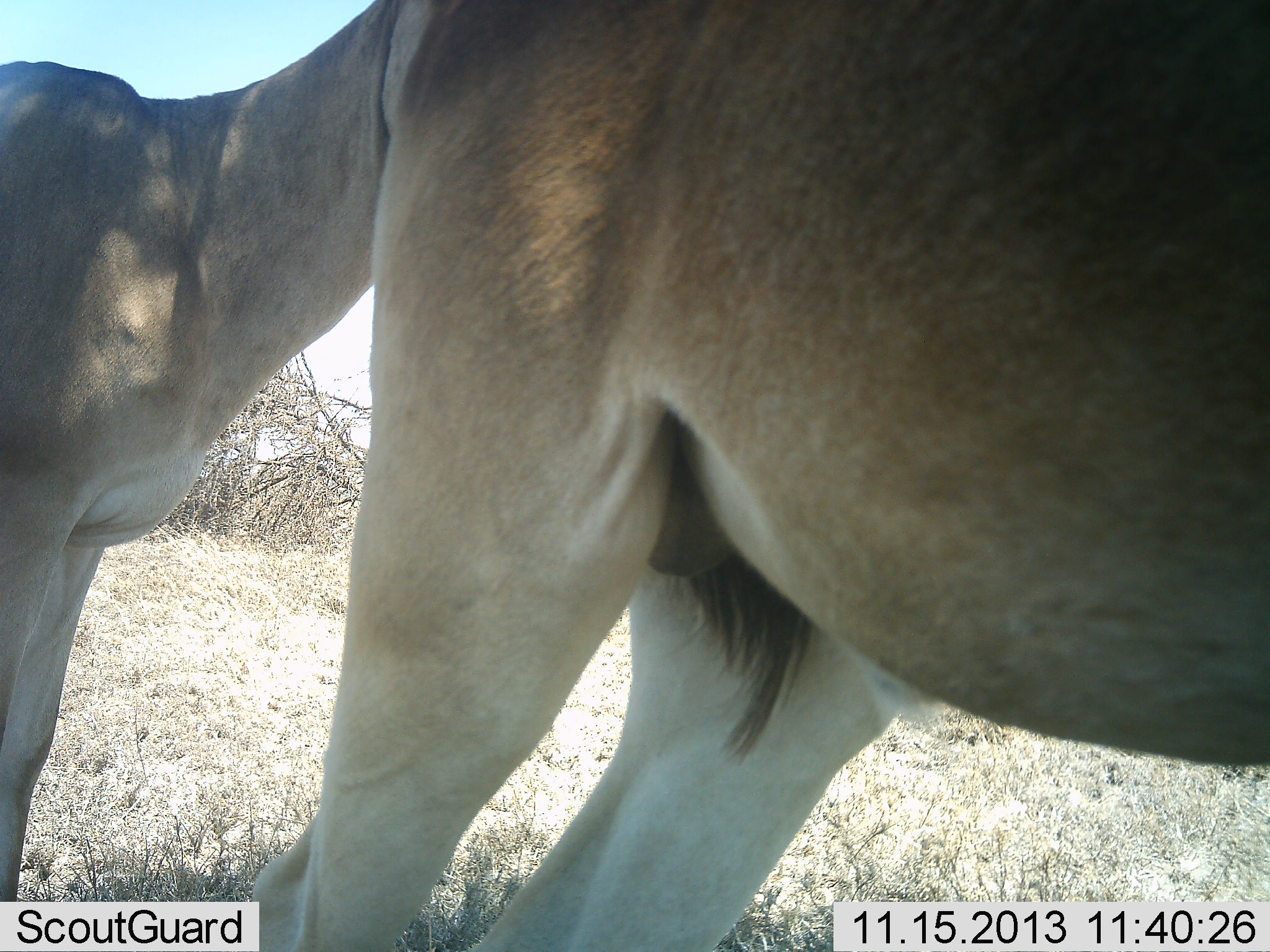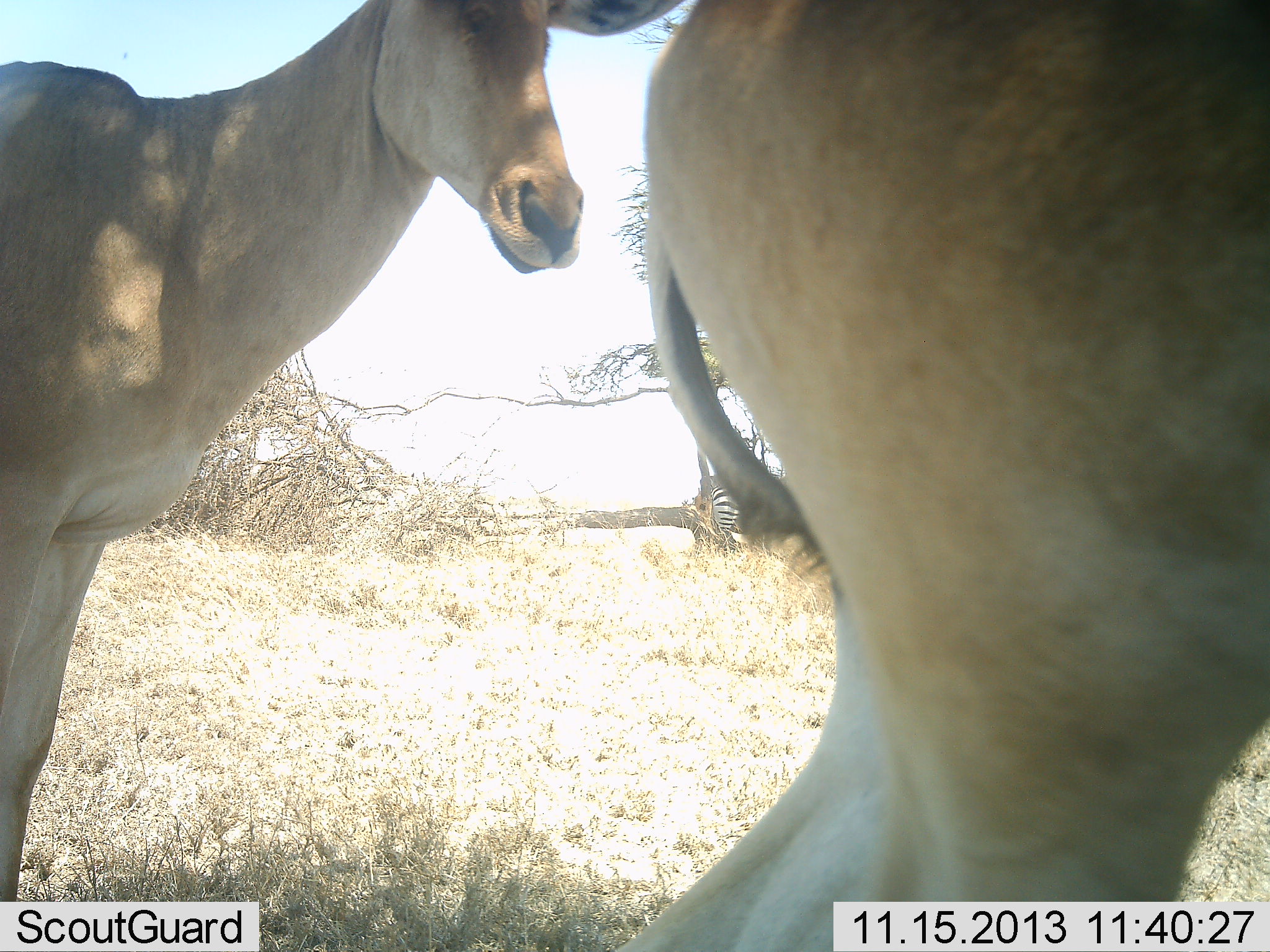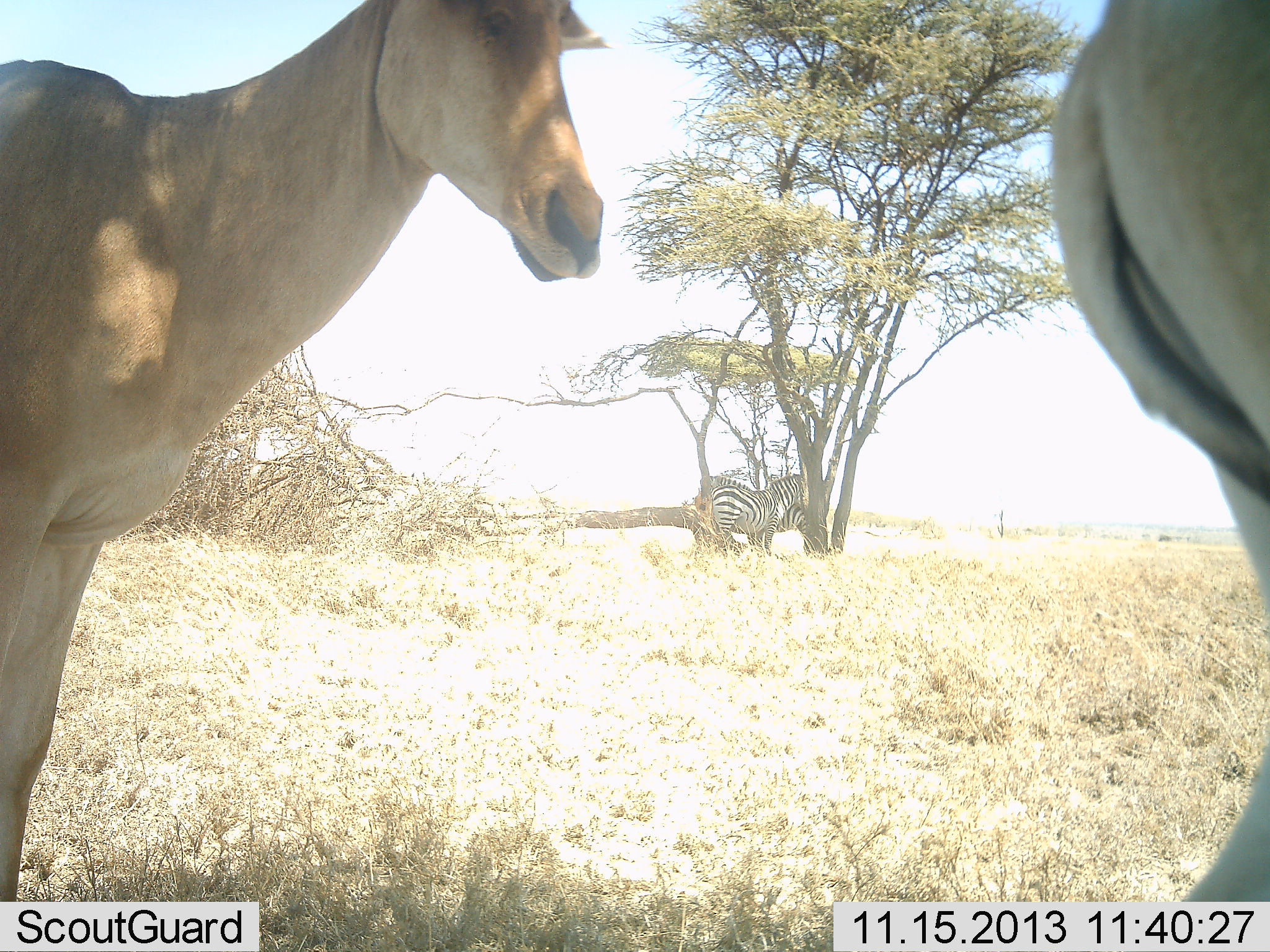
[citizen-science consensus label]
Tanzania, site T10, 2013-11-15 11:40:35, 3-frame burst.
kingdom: Animalia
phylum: Chordata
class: Mammalia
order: Artiodactyla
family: Bovidae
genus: Alcelaphus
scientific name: Alcelaphus buselaphus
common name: hartebeest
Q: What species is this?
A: Hartebeest (Alcelaphus buselaphus).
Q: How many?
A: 2.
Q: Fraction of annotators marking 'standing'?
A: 77%.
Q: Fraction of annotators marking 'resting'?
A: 0%.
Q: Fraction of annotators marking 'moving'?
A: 68%.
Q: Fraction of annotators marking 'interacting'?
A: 3%.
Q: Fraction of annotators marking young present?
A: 0%.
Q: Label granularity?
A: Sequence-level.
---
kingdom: Animalia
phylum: Chordata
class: Mammalia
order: Perissodactyla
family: Equidae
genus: Equus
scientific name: Equus quagga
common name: plains zebra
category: zebra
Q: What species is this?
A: Zebra (plains zebra) (Equus quagga).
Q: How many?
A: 1.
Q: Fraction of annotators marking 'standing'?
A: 92%.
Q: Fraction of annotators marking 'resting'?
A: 4%.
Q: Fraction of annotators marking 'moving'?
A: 0%.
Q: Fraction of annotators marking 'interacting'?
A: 8%.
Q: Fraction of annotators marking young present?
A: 0%.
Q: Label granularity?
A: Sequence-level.